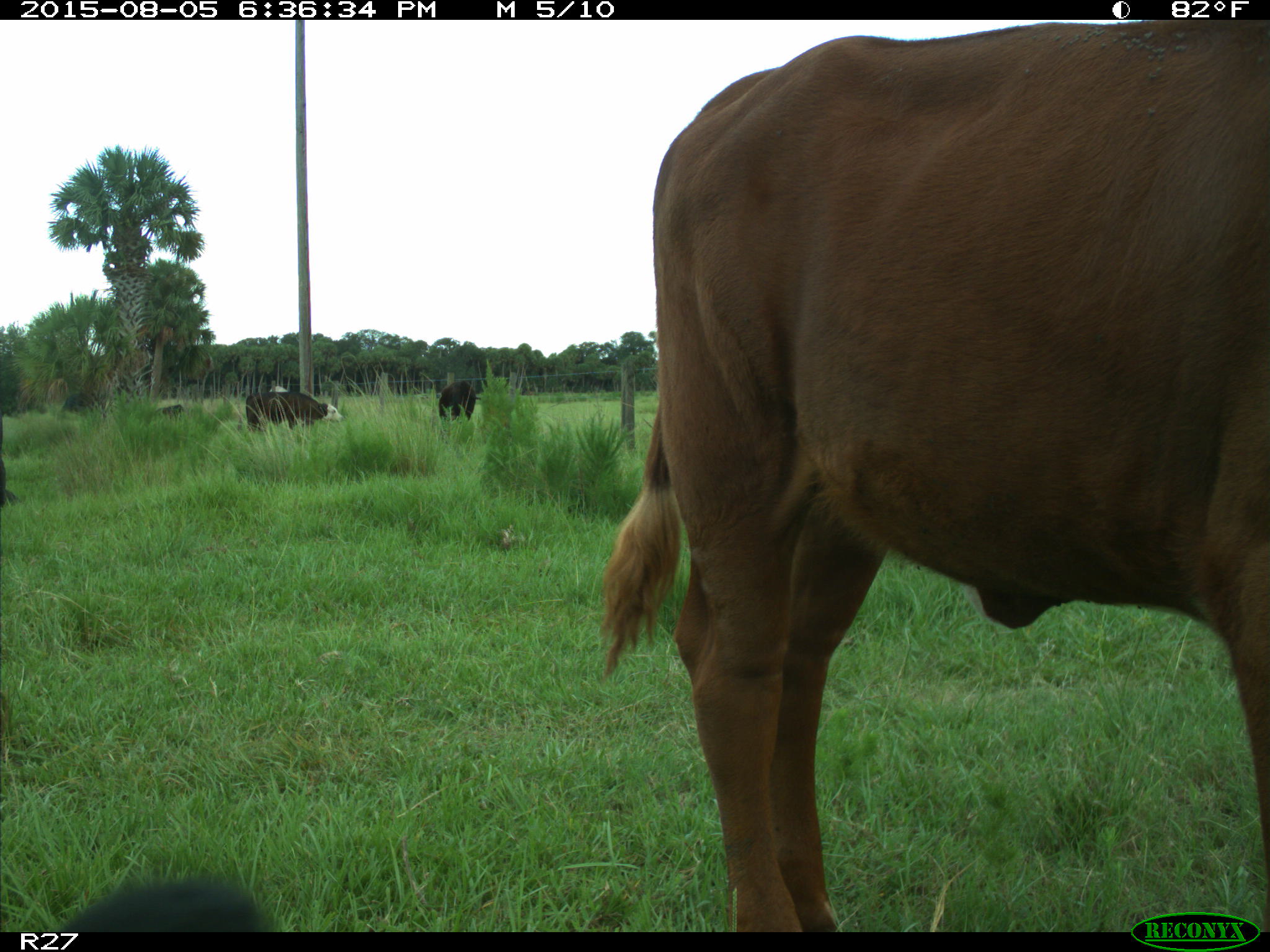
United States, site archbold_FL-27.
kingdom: Animalia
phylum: Chordata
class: Mammalia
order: Artiodactyla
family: Bovidae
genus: Bos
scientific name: Bos taurus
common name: domestic cow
Bos taurus (domestic cow).